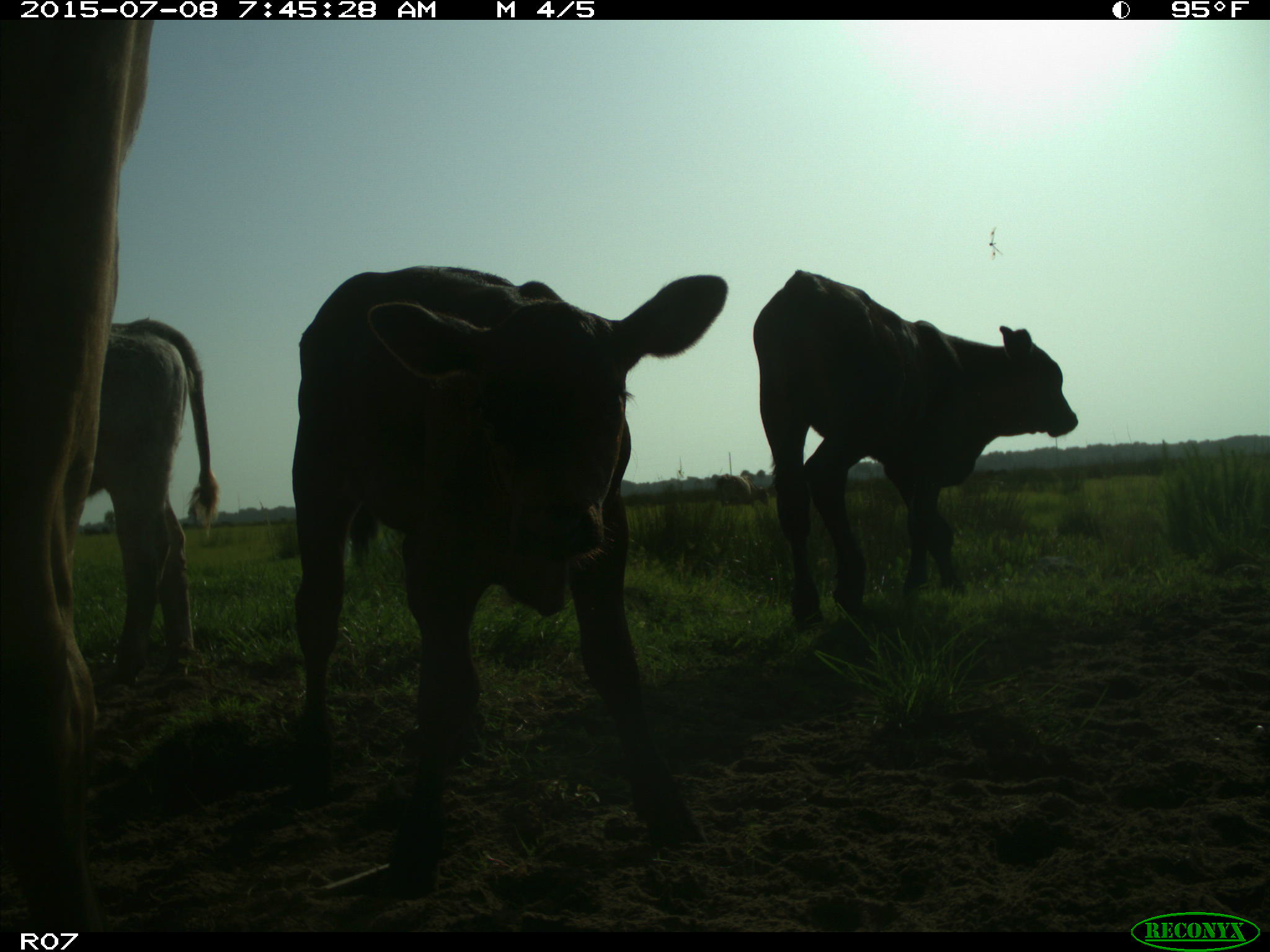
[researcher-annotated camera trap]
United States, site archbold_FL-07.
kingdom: Animalia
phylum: Chordata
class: Mammalia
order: Artiodactyla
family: Bovidae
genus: Bos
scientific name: Bos taurus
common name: domestic cow